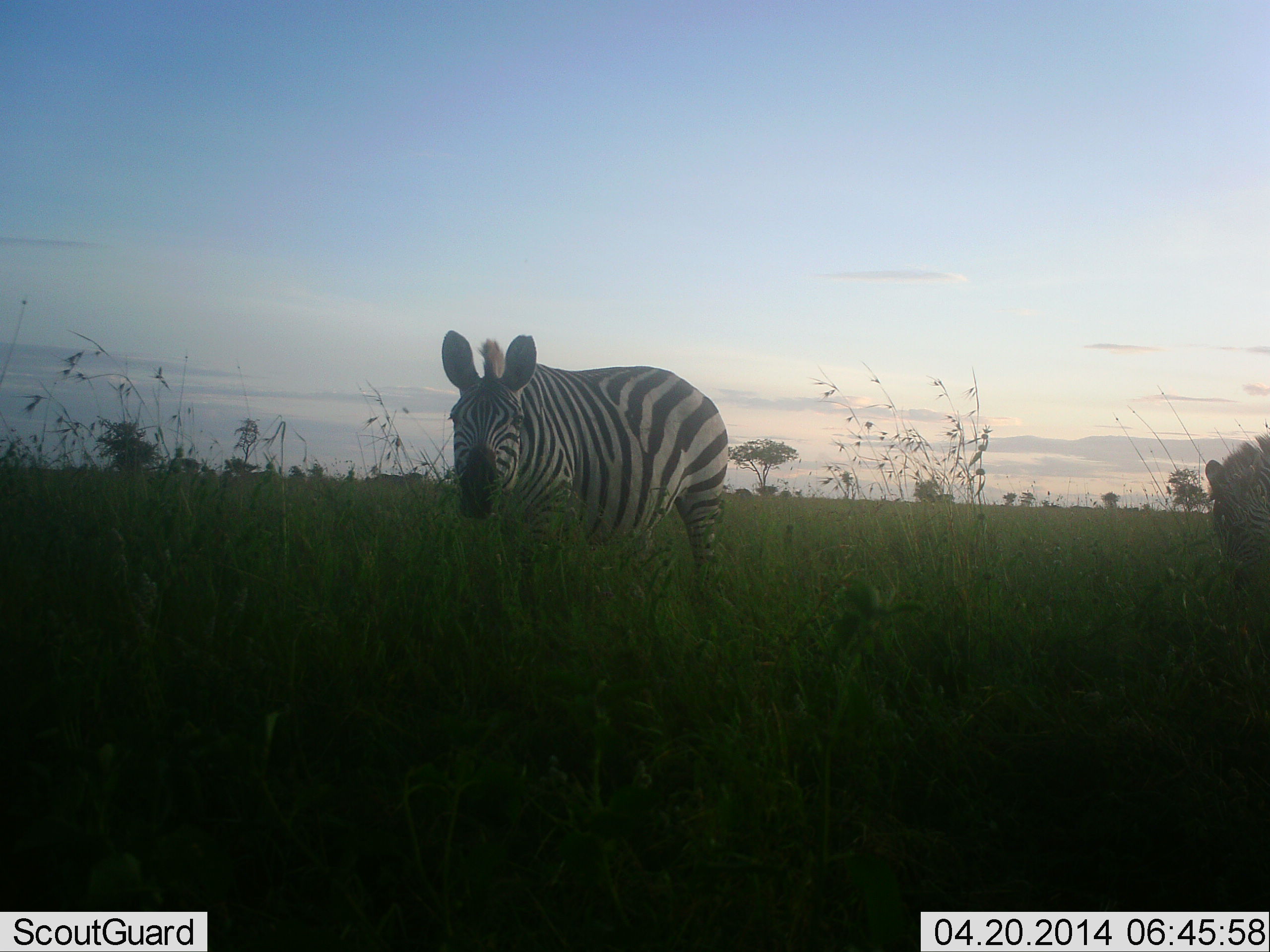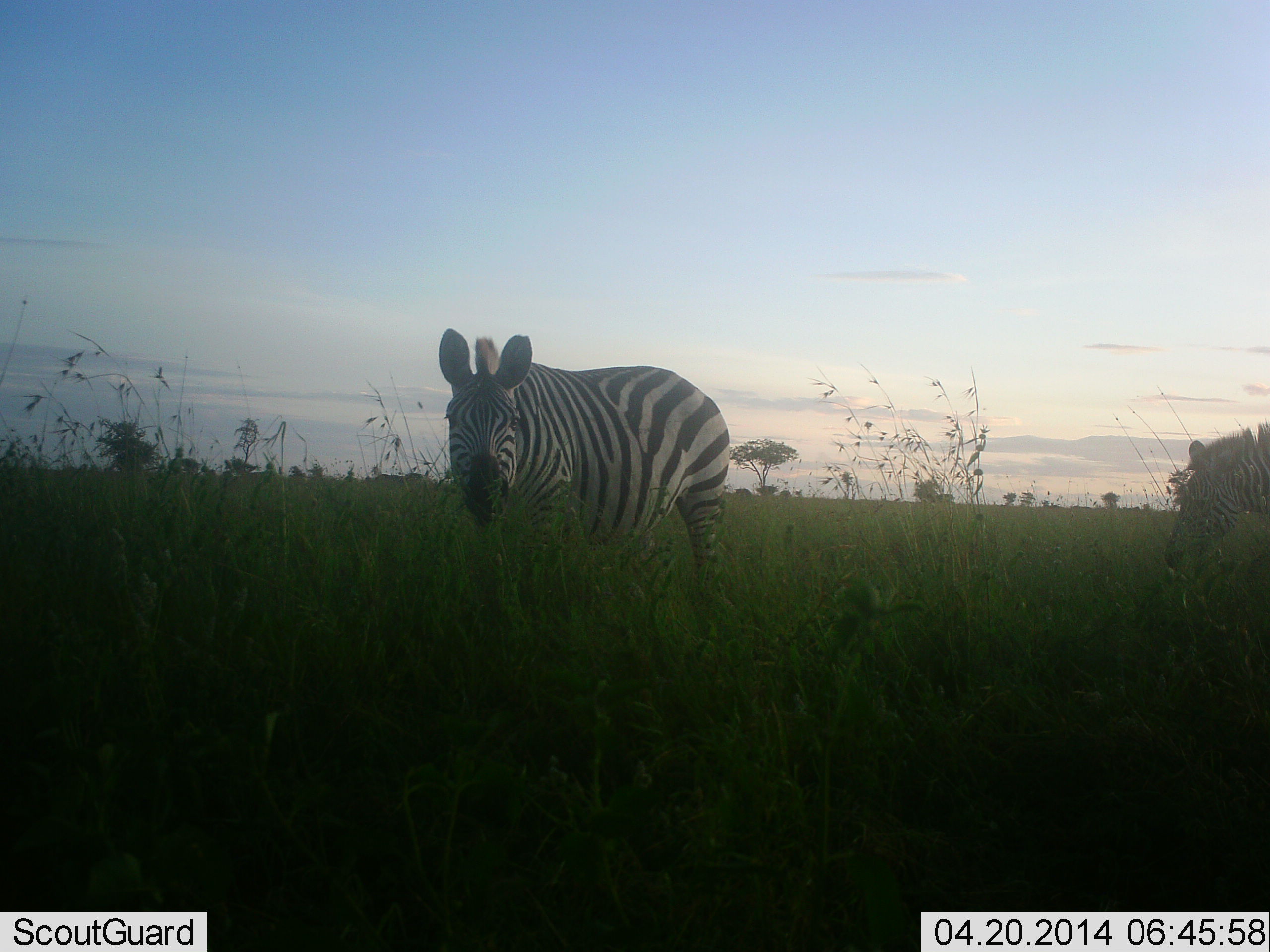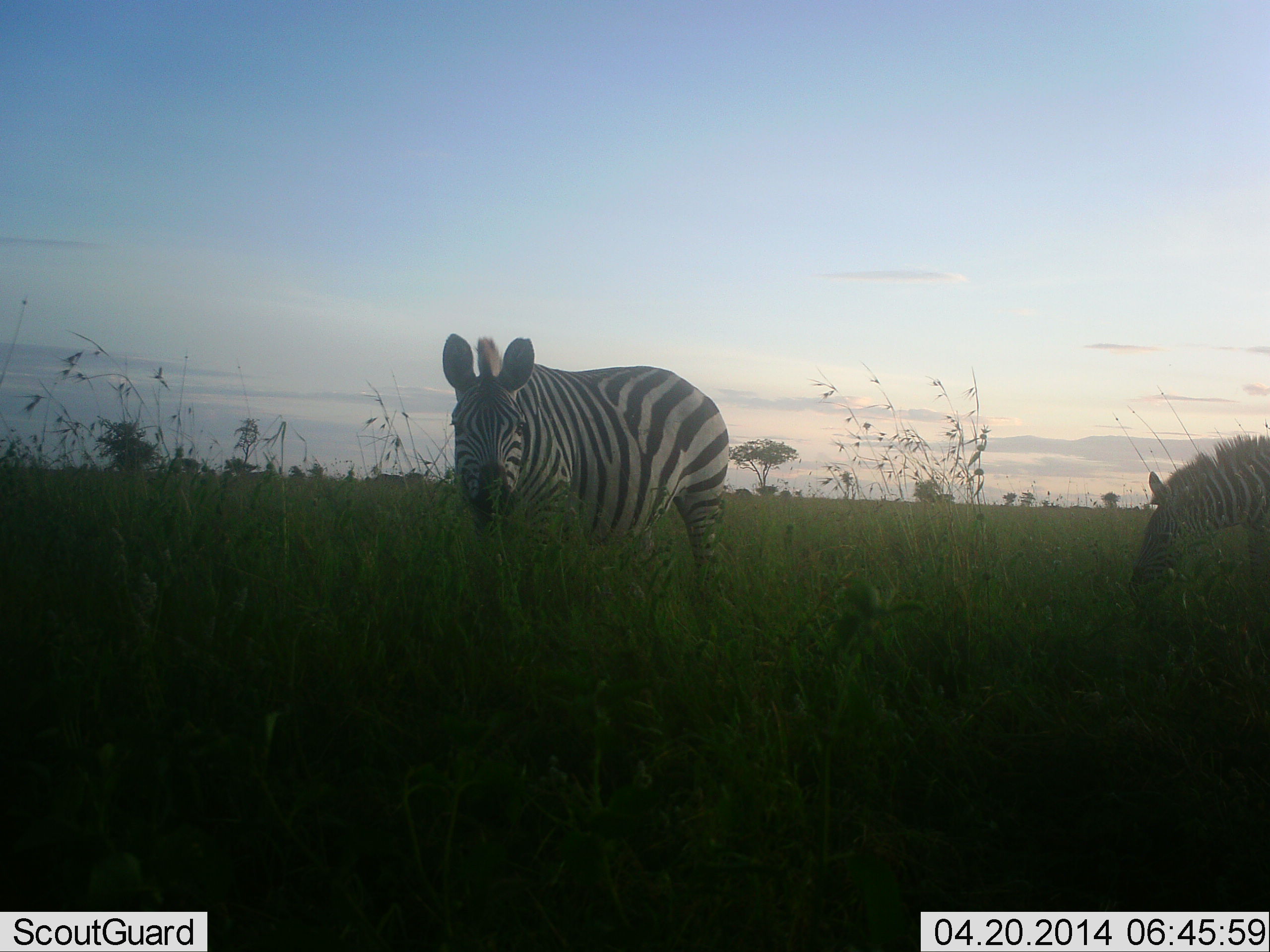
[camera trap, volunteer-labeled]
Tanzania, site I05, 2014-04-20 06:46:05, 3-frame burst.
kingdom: Animalia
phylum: Chordata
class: Mammalia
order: Perissodactyla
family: Equidae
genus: Equus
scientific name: Equus quagga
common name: plains zebra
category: zebra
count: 2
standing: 60%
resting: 0%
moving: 0%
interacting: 0%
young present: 0%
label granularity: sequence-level